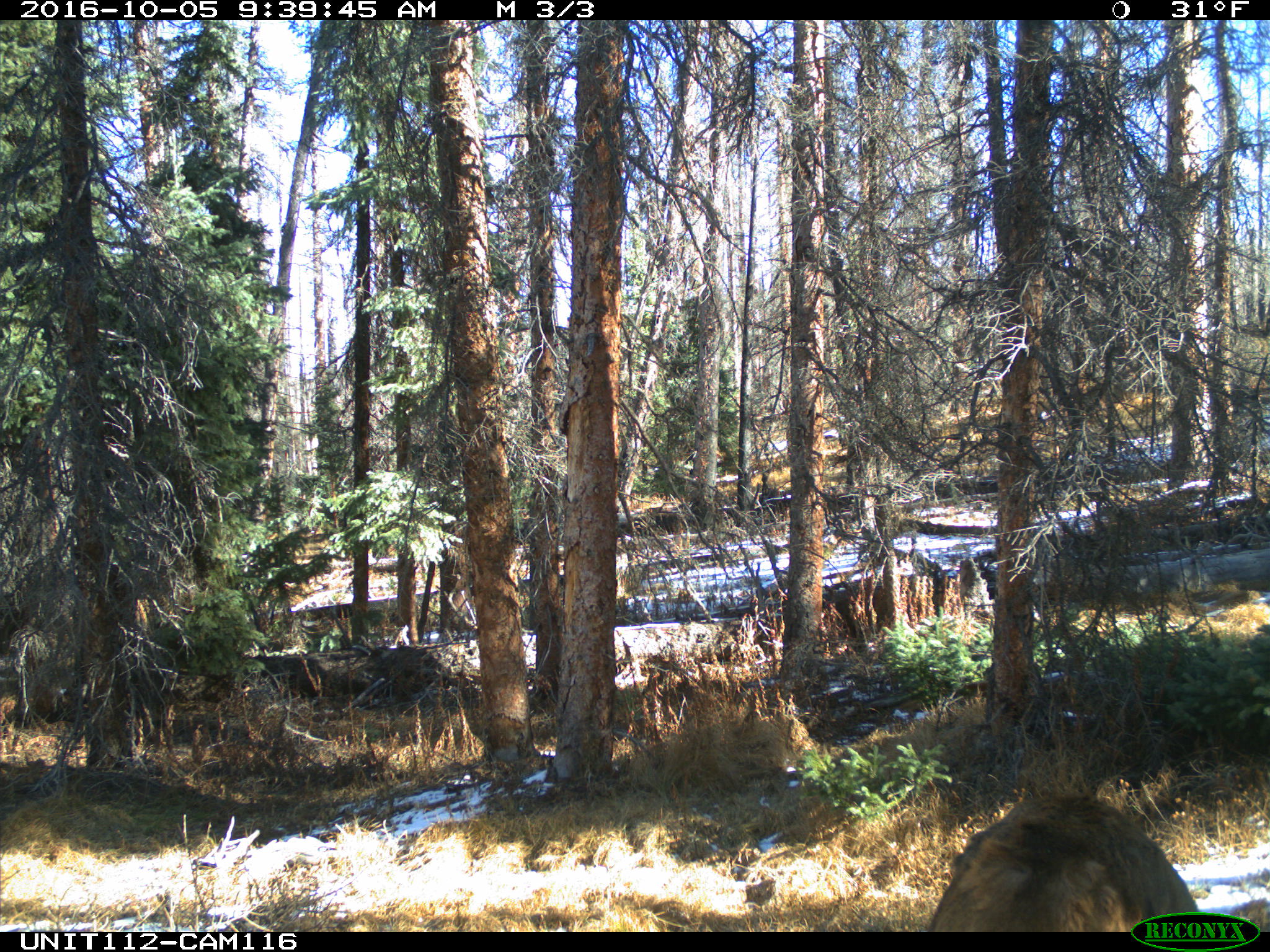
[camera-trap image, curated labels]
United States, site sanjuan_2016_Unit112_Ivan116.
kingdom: Animalia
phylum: Chordata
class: Mammalia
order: Artiodactyla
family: Cervidae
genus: Cervus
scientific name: Cervus elaphus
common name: red deer